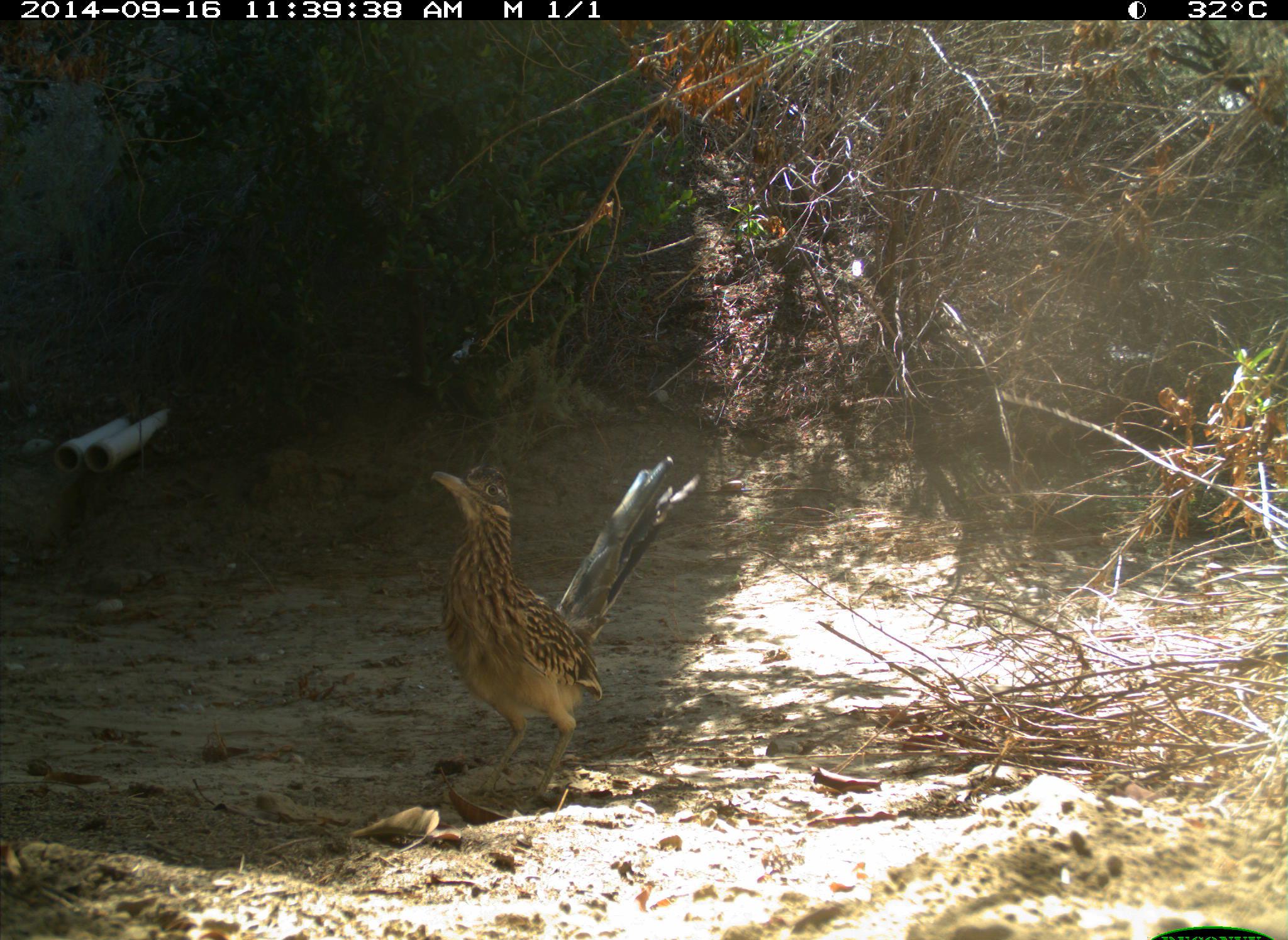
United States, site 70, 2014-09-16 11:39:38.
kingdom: Animalia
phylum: Chordata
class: Aves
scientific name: Aves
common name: bird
Bird (Aves).